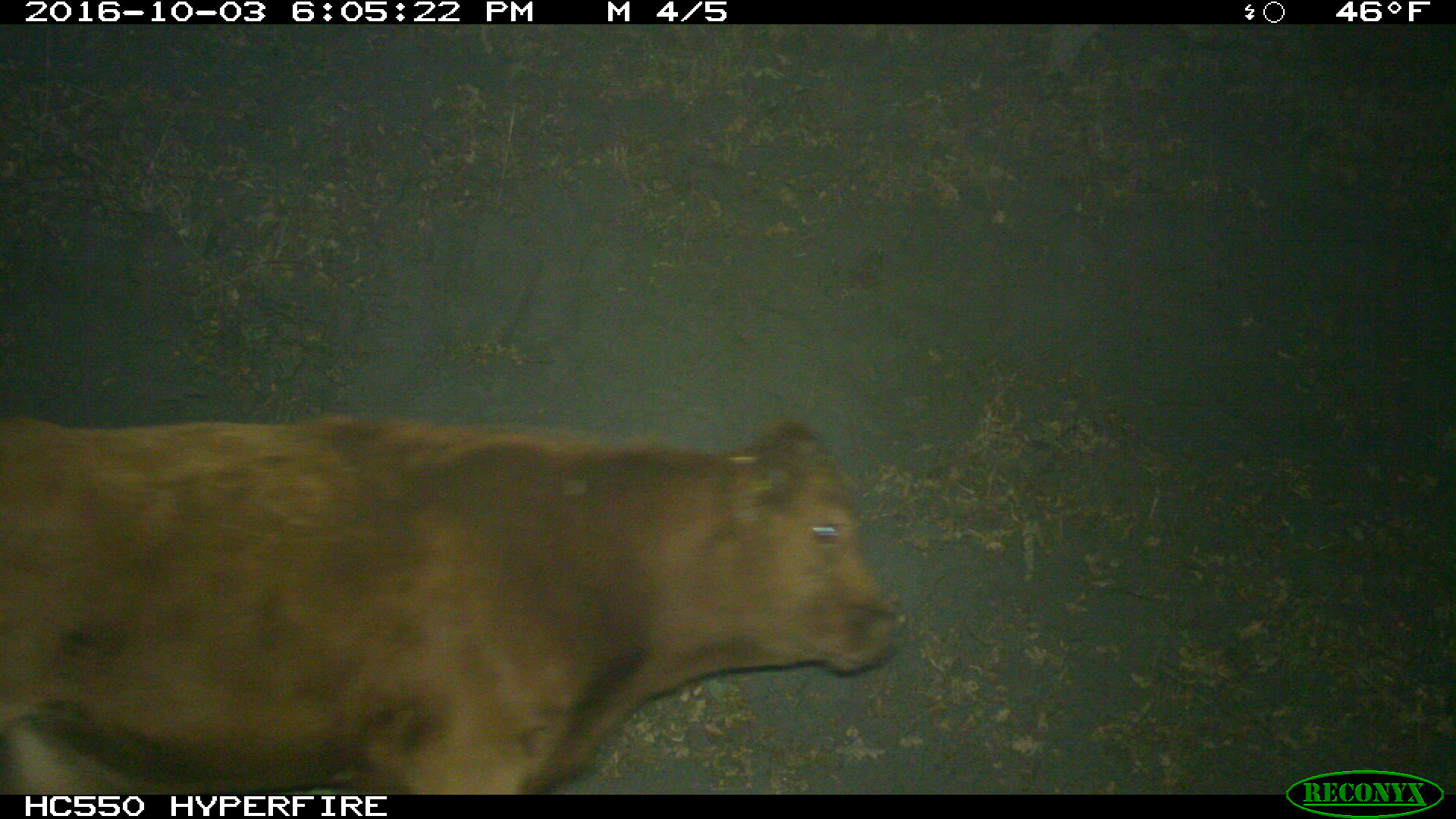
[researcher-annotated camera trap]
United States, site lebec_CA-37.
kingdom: Animalia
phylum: Chordata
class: Mammalia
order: Artiodactyla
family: Bovidae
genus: Bos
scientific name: Bos taurus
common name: domestic cow